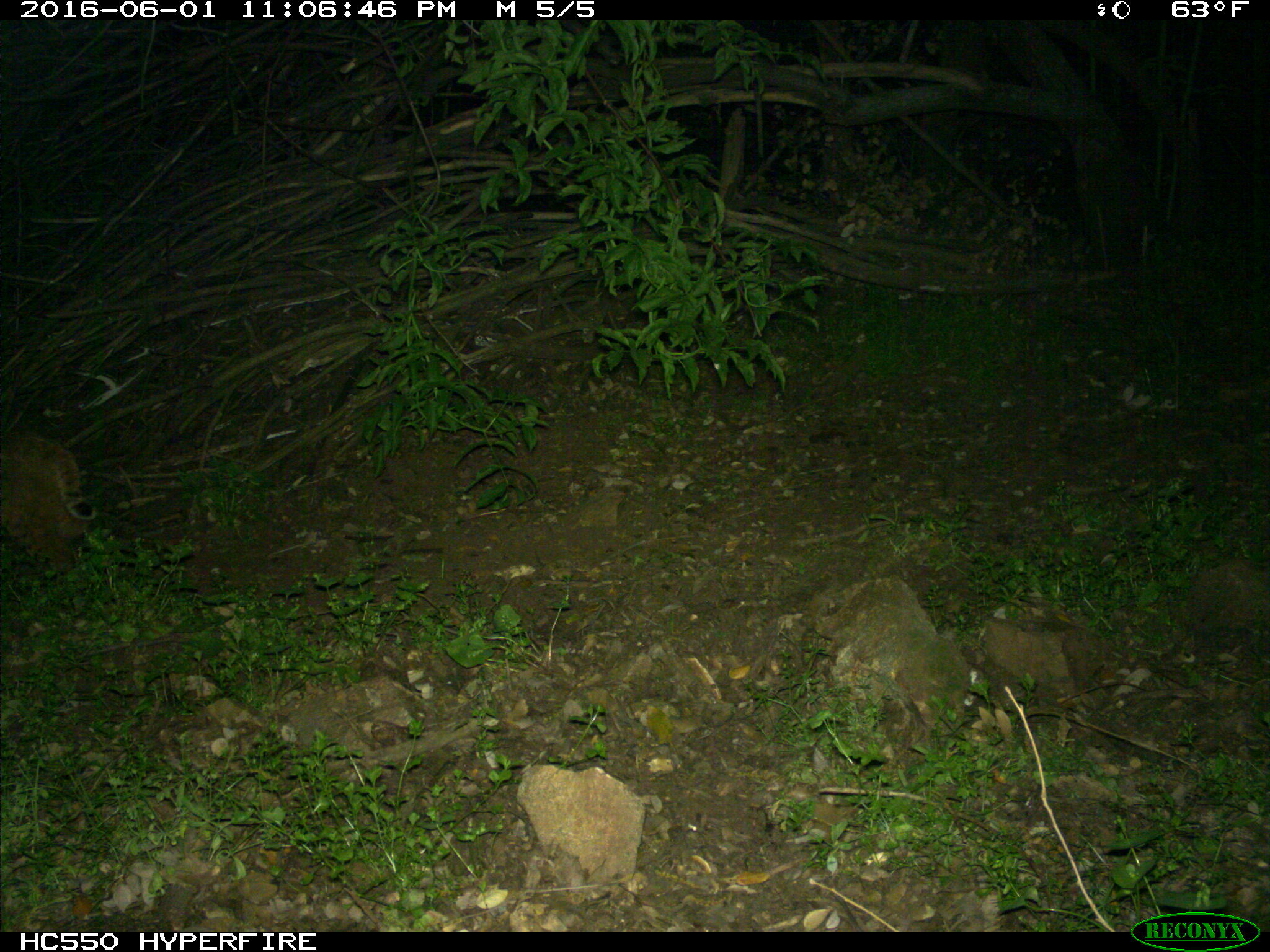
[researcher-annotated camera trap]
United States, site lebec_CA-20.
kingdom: Animalia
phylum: Chordata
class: Mammalia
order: Carnivora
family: Felidae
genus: Lynx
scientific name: Lynx rufus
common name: bobcat